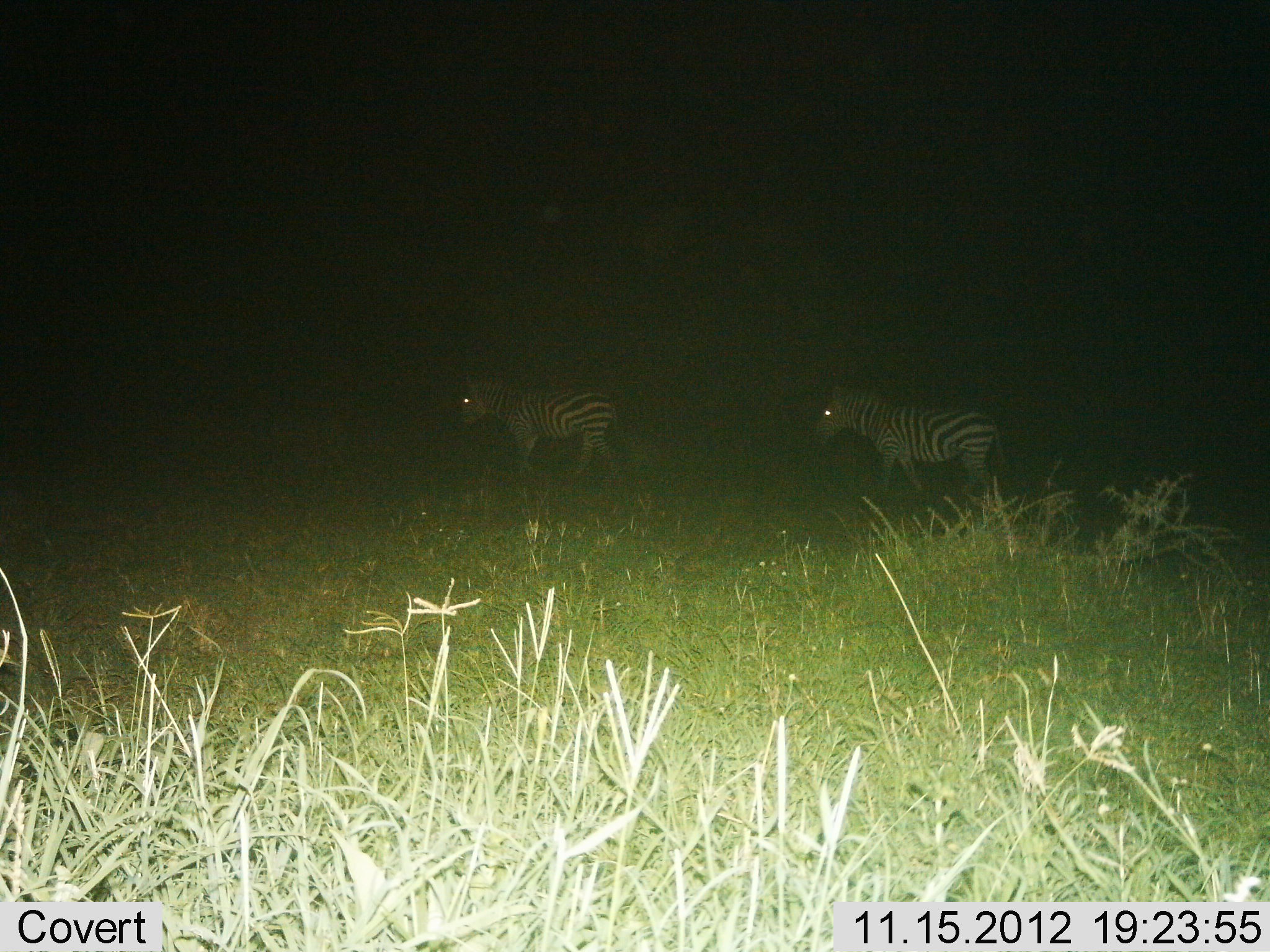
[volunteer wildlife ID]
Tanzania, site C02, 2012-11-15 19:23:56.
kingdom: Animalia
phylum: Chordata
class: Mammalia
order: Perissodactyla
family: Equidae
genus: Equus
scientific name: Equus quagga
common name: plains zebra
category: zebra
Zebra (plains zebra) (Equus quagga), count 2. Behavior (volunteer vote fractions): standing 0%, resting 0%, moving 100%, interacting 0%. Young present (vote fraction): 0%. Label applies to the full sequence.